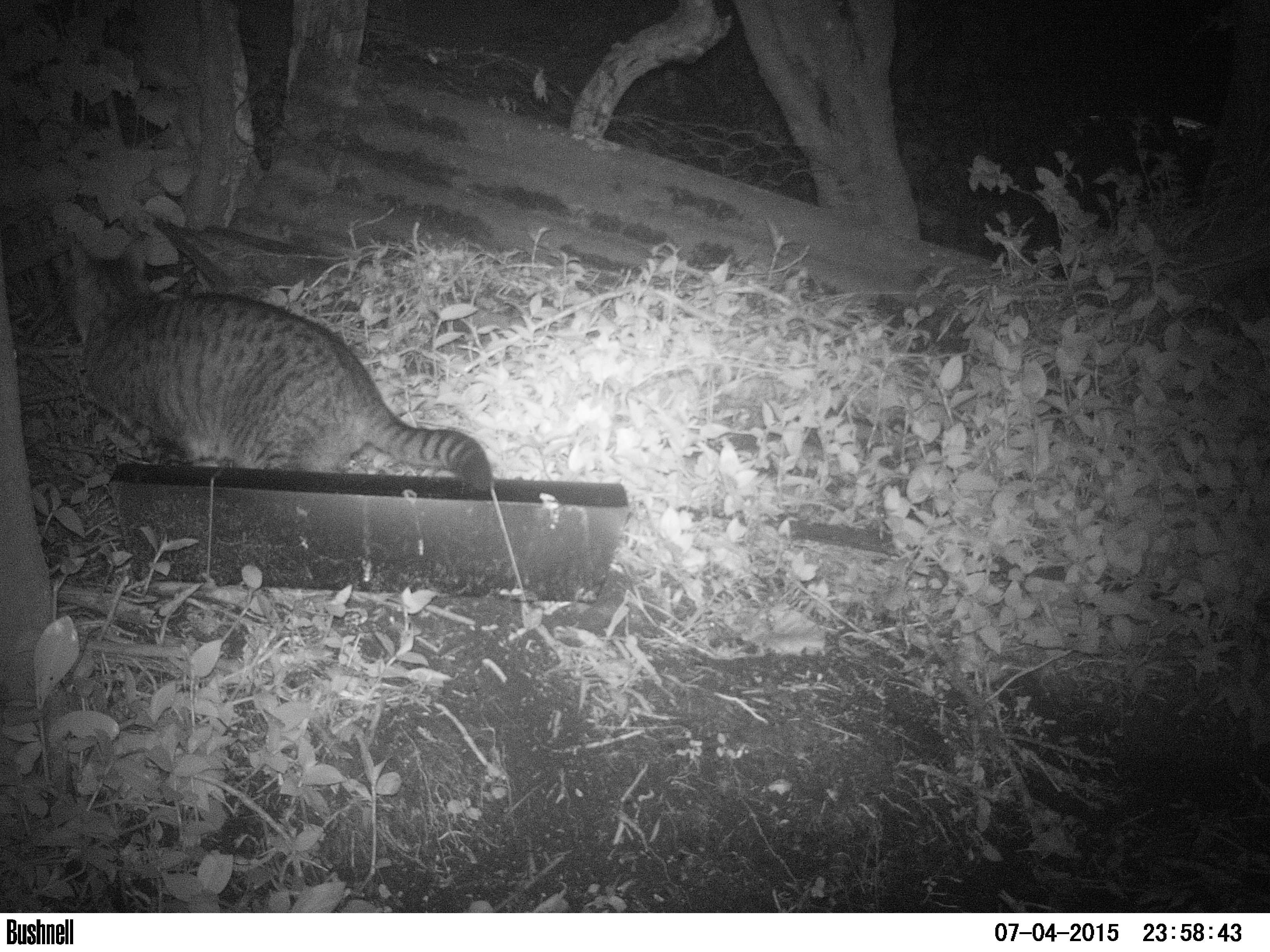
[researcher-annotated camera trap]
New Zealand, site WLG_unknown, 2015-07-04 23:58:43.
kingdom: Animalia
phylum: Chordata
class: Mammalia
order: Carnivora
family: Felidae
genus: Felis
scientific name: Felis catus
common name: domestic cat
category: cat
Cat (domestic cat) (Felis catus).